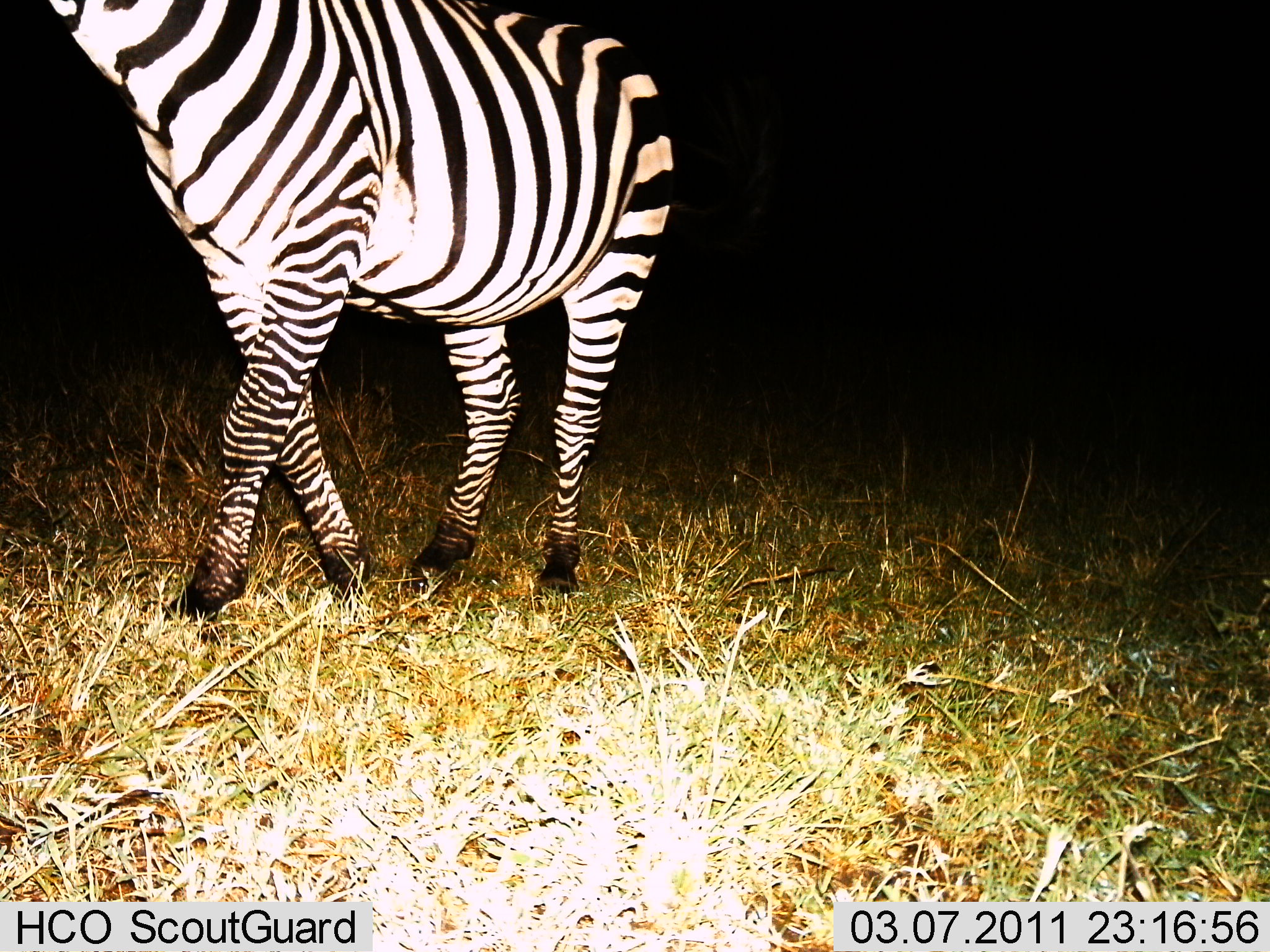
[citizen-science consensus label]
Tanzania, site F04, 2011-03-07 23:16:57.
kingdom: Animalia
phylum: Chordata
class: Mammalia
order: Perissodactyla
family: Equidae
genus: Equus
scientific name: Equus quagga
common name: plains zebra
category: zebra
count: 1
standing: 55%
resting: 0%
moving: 64%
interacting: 0%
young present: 0%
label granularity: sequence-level